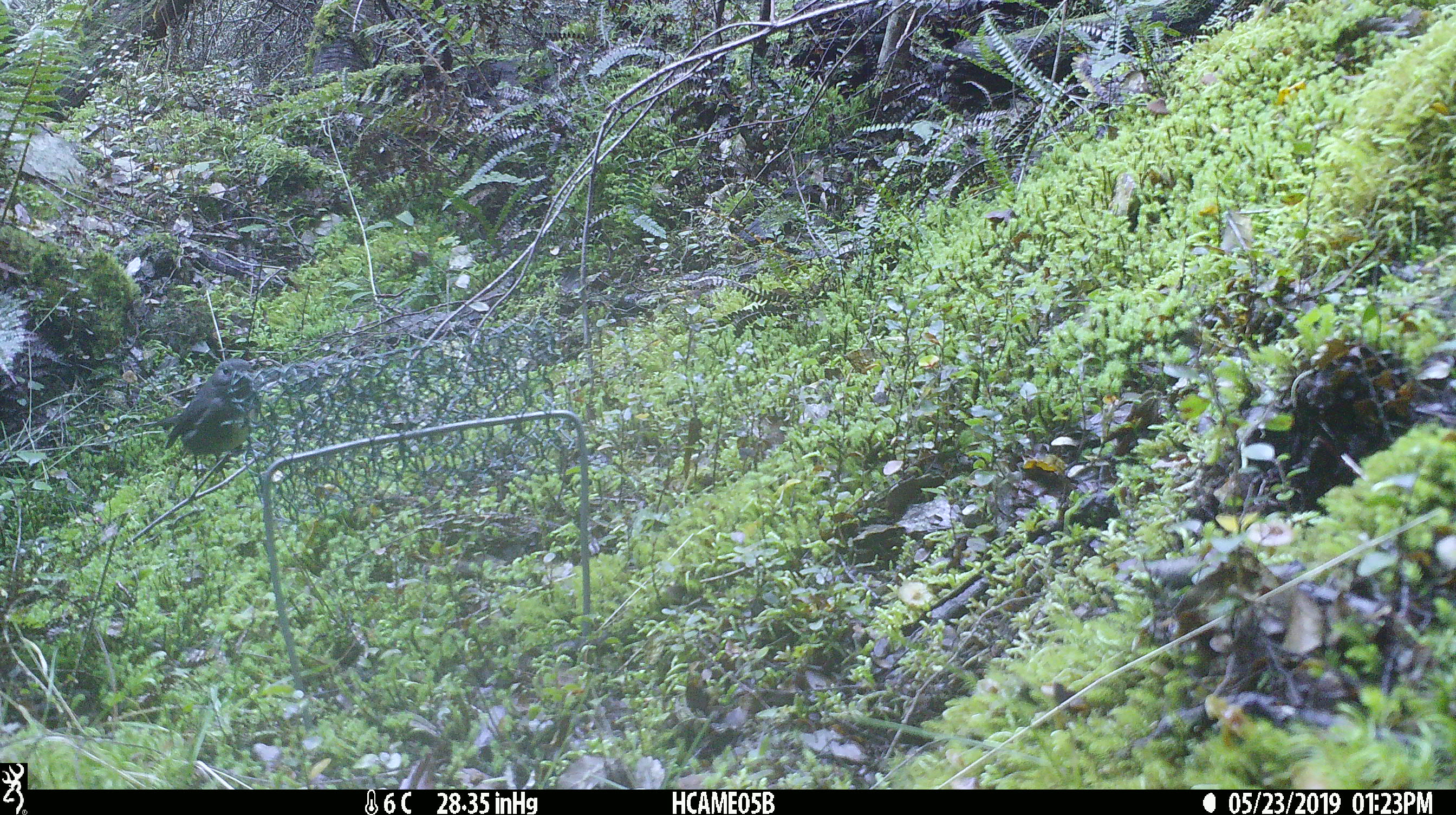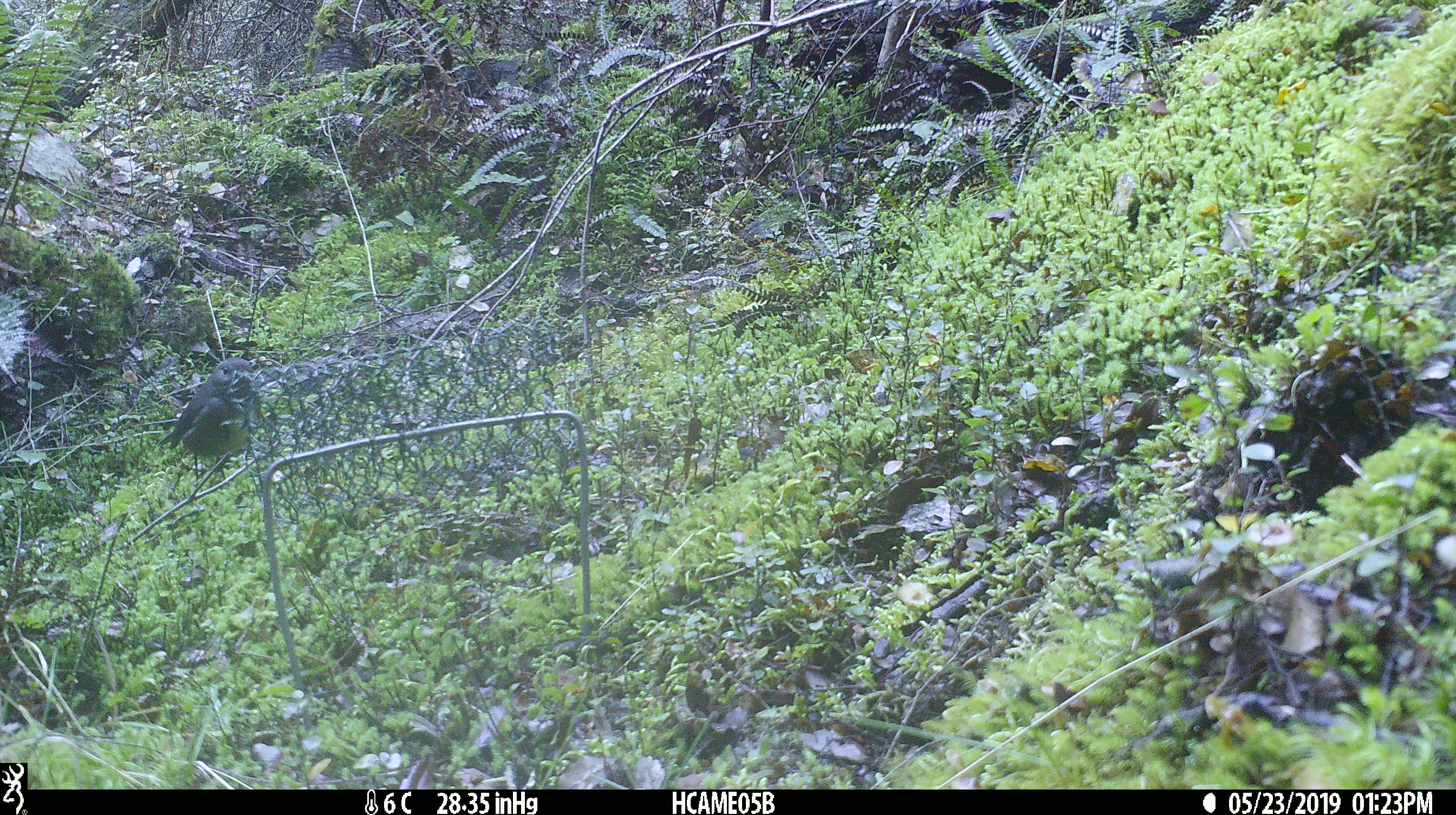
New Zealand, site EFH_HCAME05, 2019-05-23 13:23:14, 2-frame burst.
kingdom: Animalia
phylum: Chordata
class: Aves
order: Passeriformes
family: Petroicidae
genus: Petroica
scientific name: Petroica australis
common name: new zealand robin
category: robin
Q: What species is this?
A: Robin (new zealand robin) (Petroica australis).